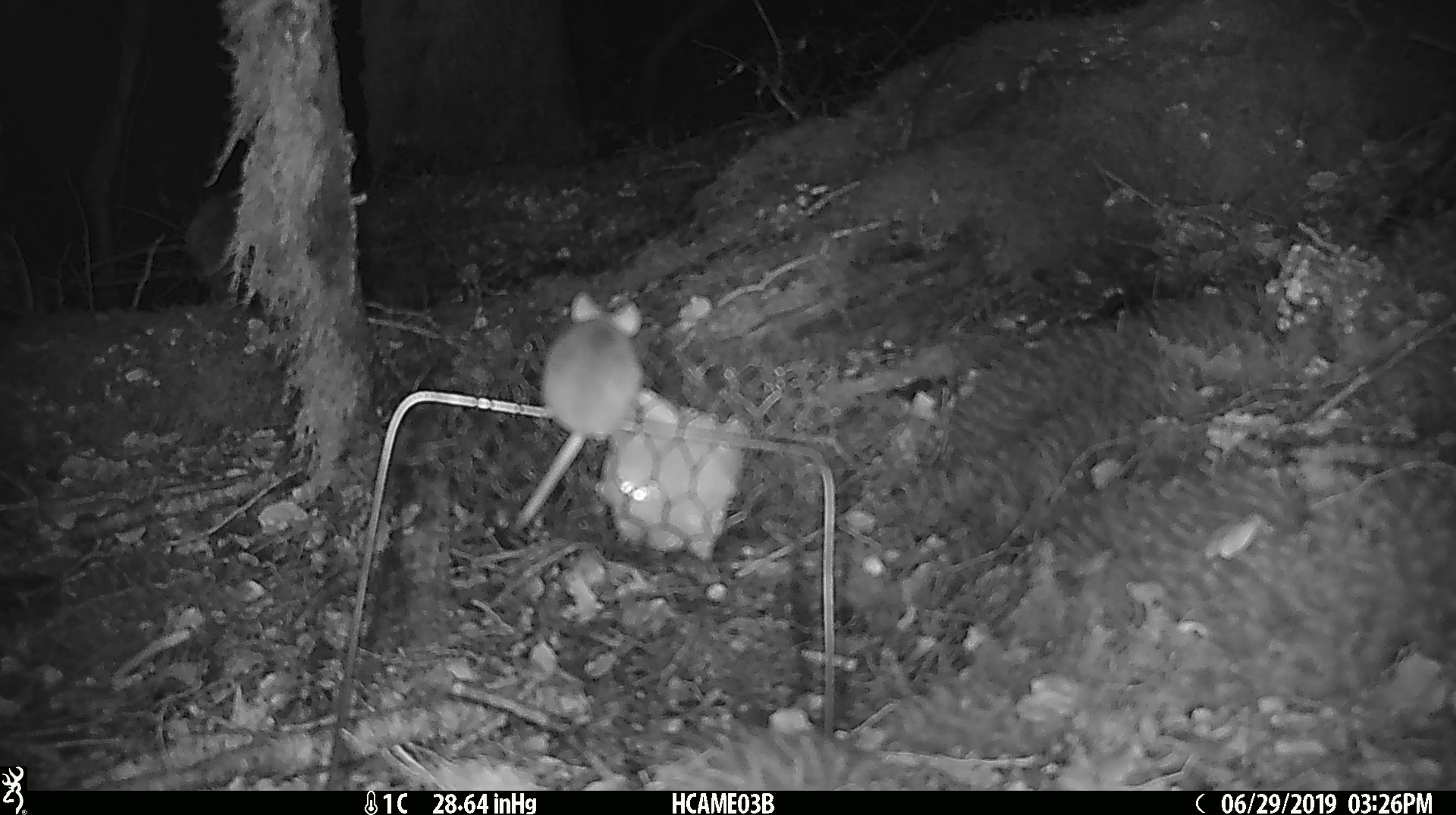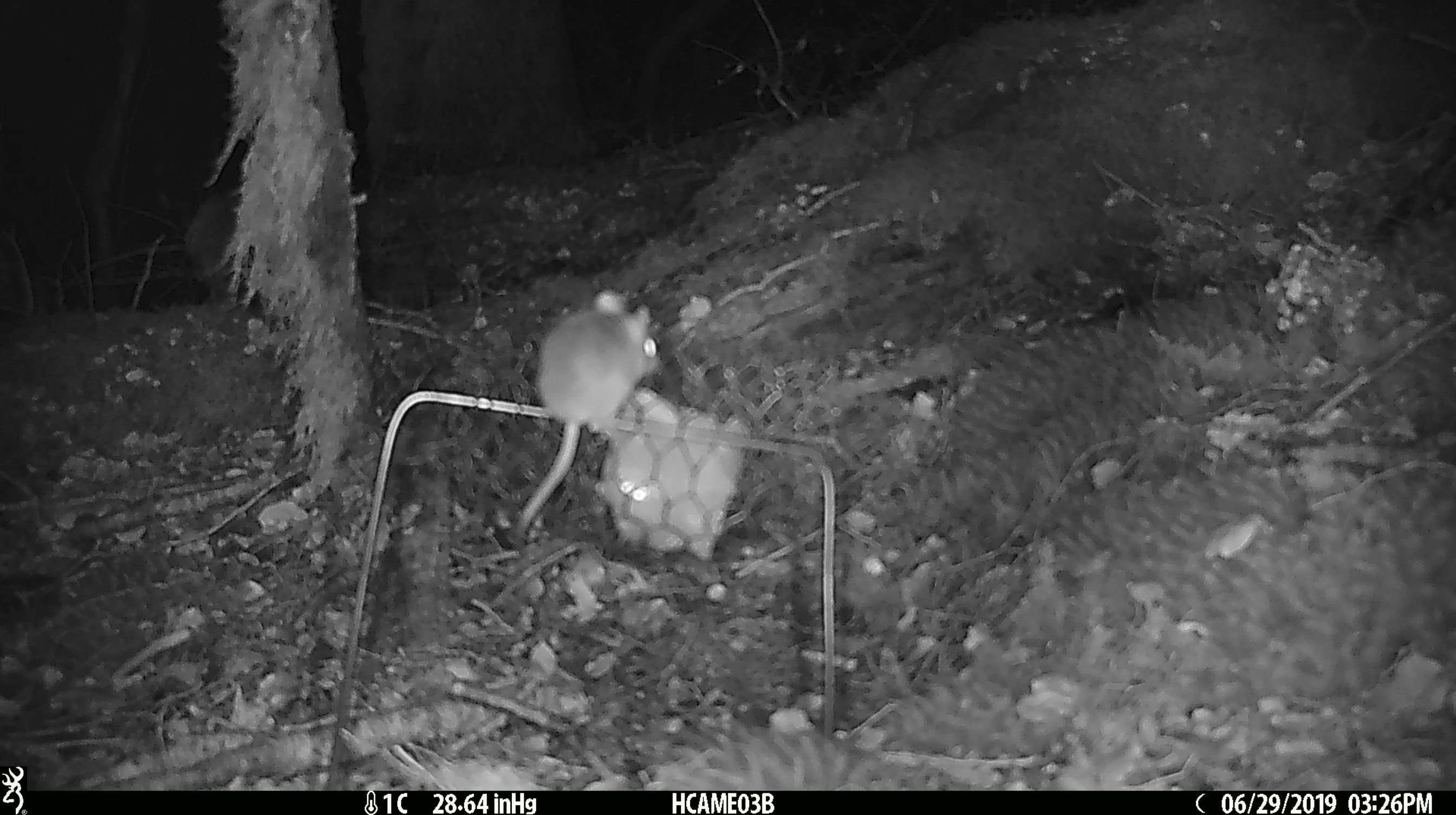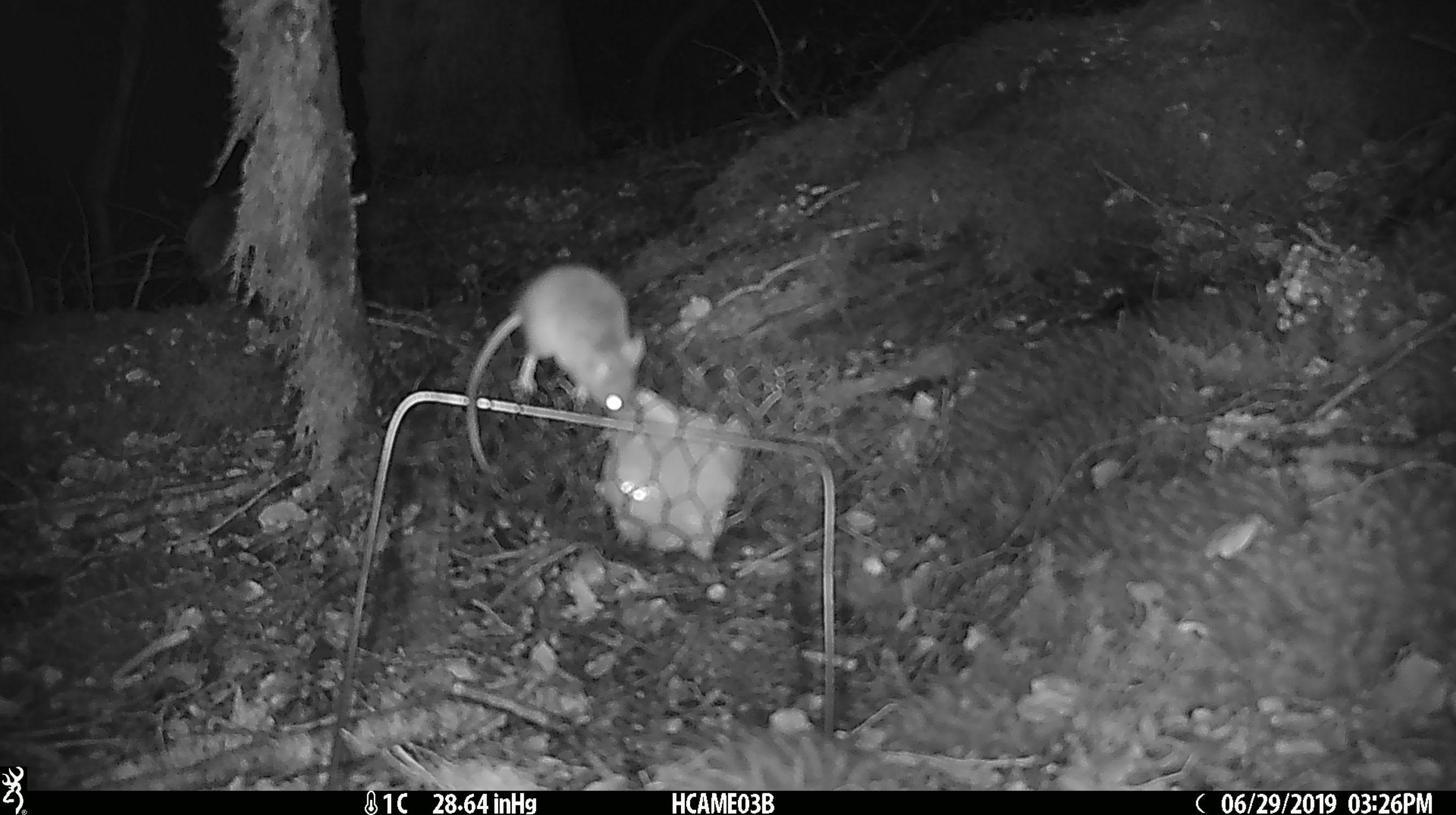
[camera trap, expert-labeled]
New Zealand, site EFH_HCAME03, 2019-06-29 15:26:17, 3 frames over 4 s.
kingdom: Animalia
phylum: Chordata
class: Mammalia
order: Rodentia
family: Muridae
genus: Mus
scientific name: Mus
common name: mouse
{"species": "mouse (Mus)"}